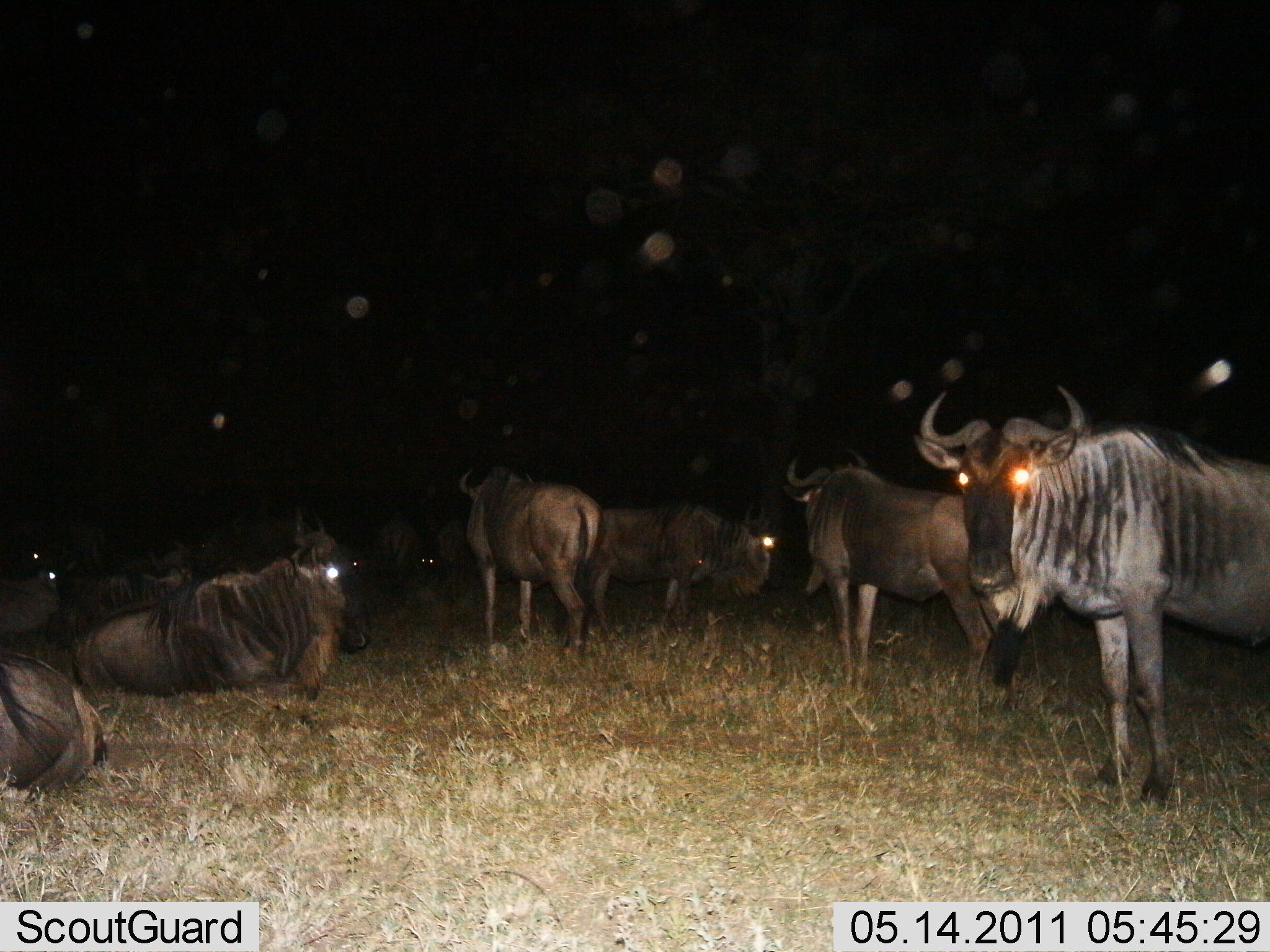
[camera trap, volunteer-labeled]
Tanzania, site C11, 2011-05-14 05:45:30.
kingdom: Animalia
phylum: Chordata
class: Mammalia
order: Artiodactyla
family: Bovidae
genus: Connochaetes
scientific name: Connochaetes taurinus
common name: blue wildebeest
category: wildebeest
Wildebeest (blue wildebeest) (Connochaetes taurinus), count 11-50. Behavior (volunteer vote fractions): standing 82%, resting 91%, moving 0%, interacting 0%. Young present (vote fraction): 0%. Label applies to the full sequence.